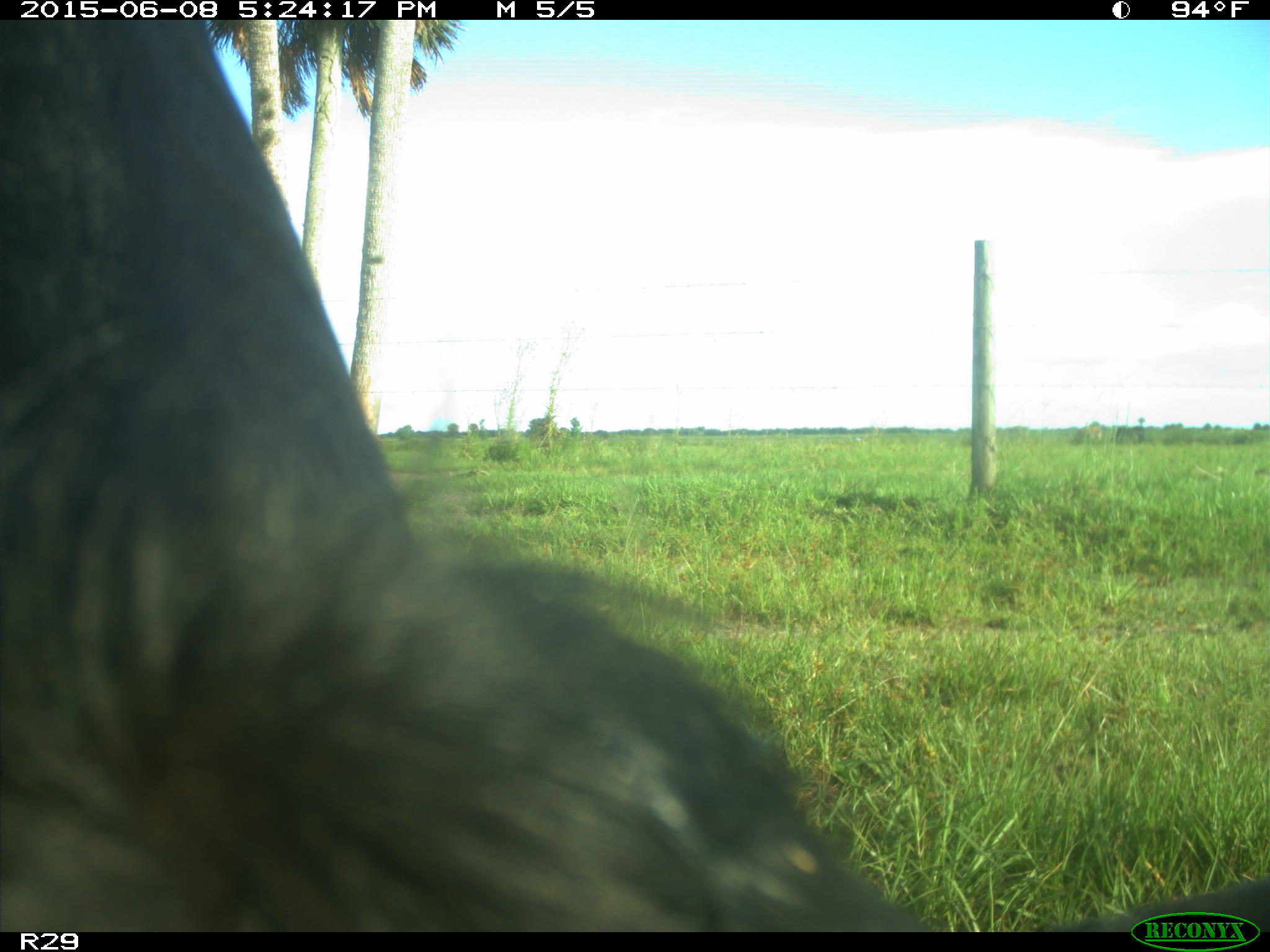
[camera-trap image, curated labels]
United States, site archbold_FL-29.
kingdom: Animalia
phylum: Chordata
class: Mammalia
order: Artiodactyla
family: Bovidae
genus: Bos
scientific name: Bos taurus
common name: domestic cow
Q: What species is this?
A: Bos taurus (domestic cow).